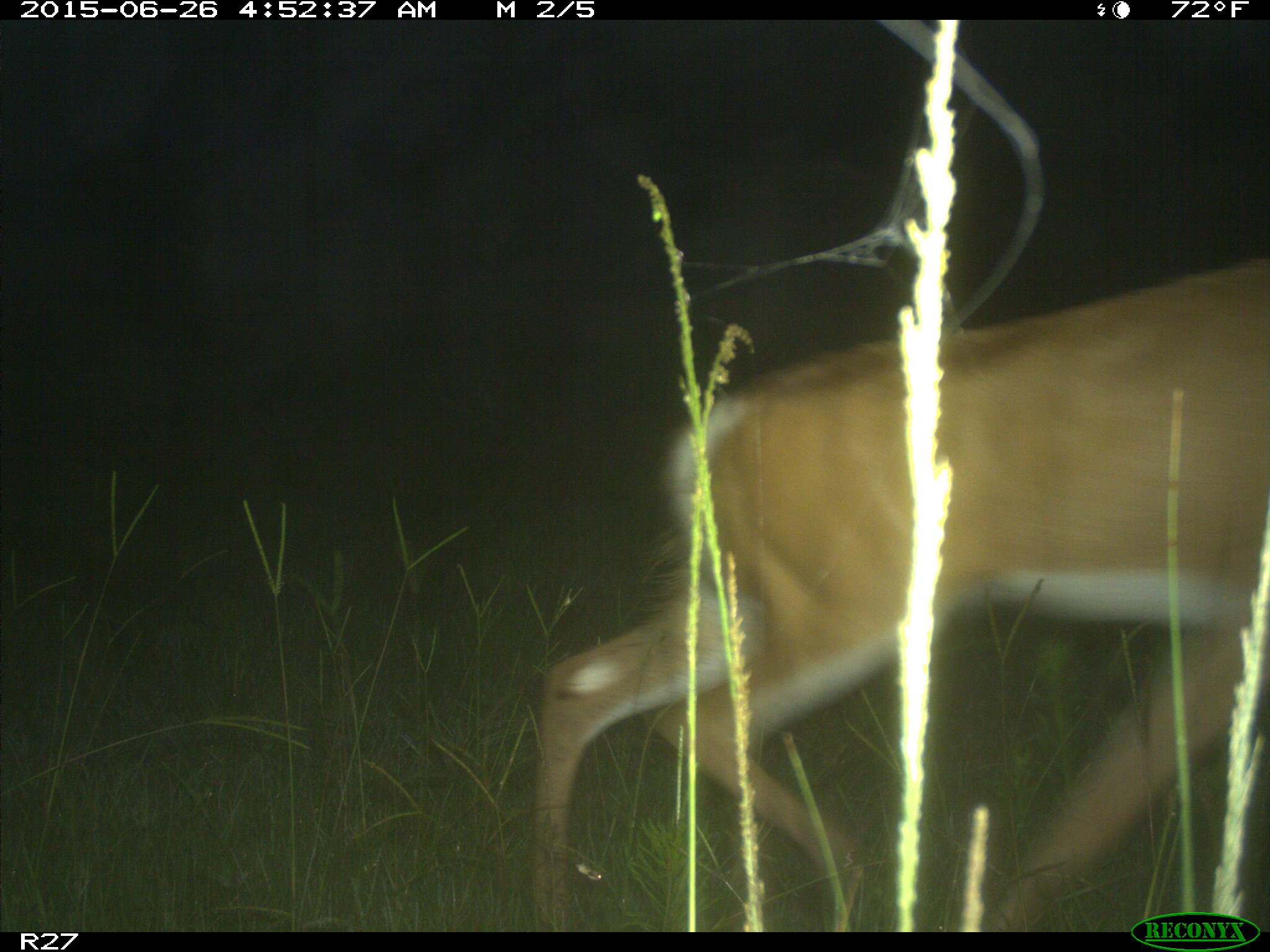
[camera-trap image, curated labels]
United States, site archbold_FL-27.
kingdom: Animalia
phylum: Chordata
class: Mammalia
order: Artiodactyla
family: Cervidae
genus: Odocoileus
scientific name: Odocoileus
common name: deer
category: unidentified deer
Unidentified deer (deer) (Odocoileus).